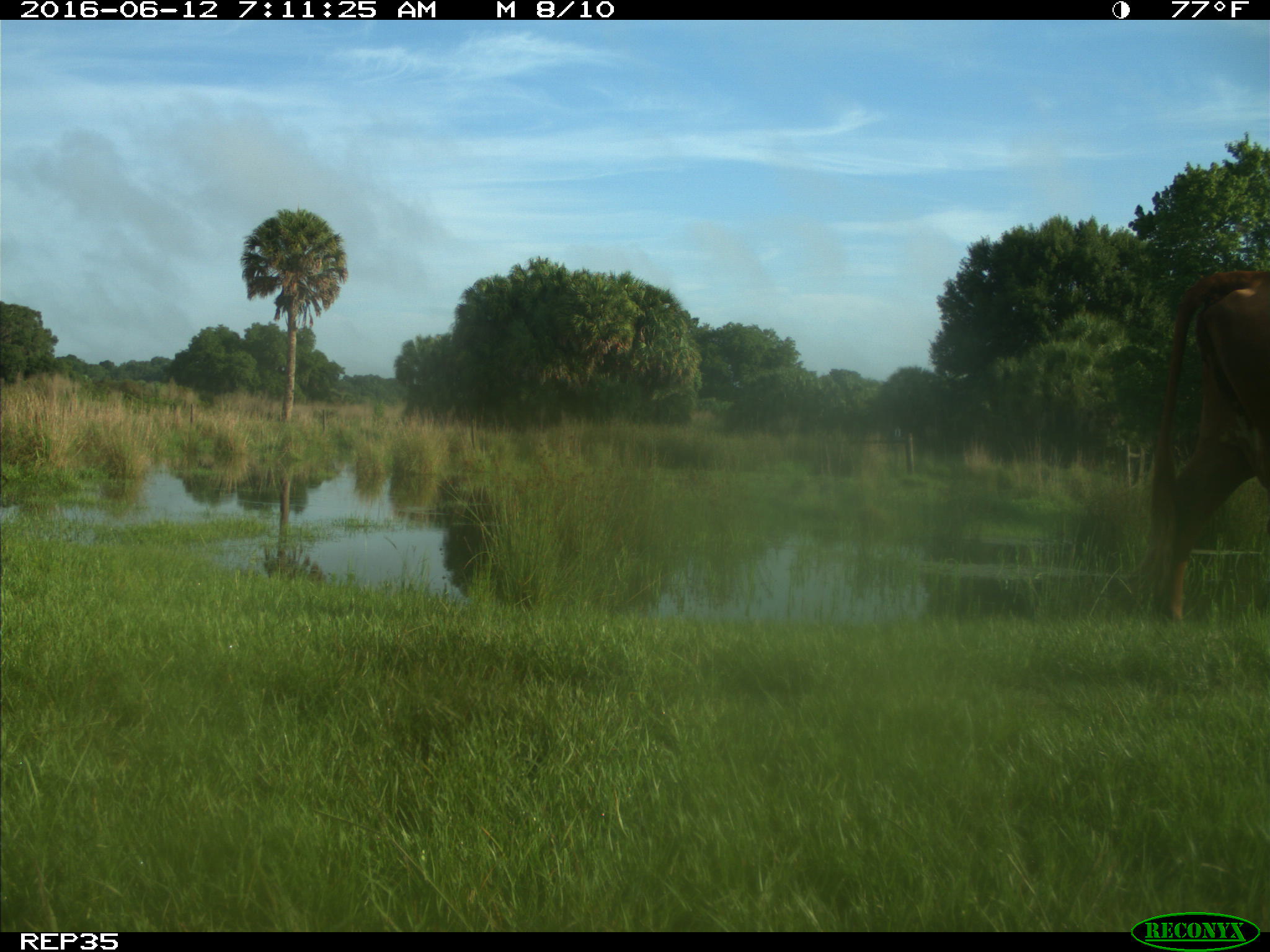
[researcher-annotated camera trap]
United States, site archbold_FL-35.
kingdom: Animalia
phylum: Chordata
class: Mammalia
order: Artiodactyla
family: Bovidae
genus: Bos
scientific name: Bos taurus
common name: domestic cow